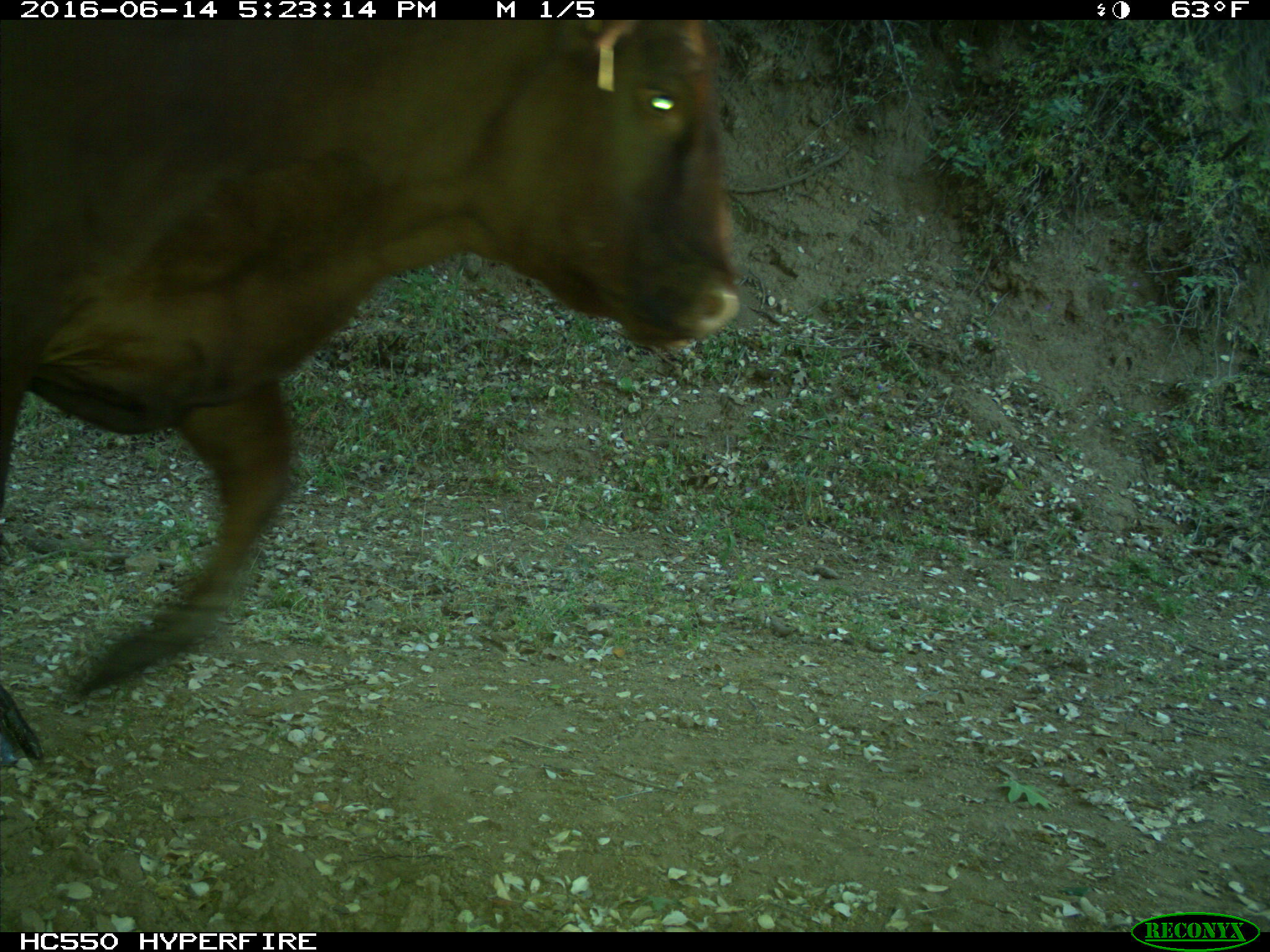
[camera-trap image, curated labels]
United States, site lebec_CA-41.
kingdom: Animalia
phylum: Chordata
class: Mammalia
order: Artiodactyla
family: Bovidae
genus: Bos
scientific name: Bos taurus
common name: domestic cow